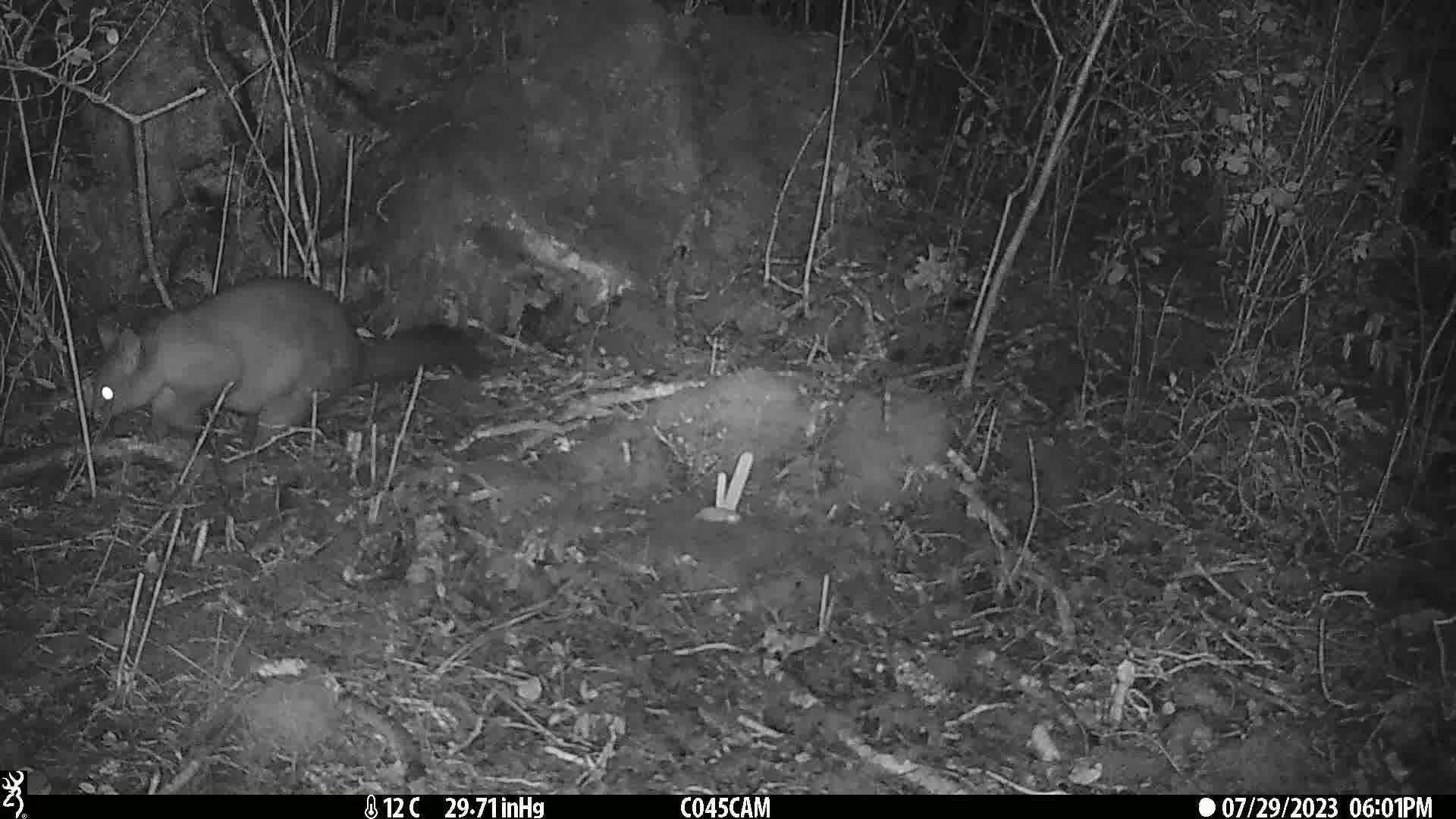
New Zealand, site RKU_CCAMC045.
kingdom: Animalia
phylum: Chordata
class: Mammalia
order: Diprotodontia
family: Phalangeridae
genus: Trichosurus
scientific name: Trichosurus vulpecula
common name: common brushtail possum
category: possum